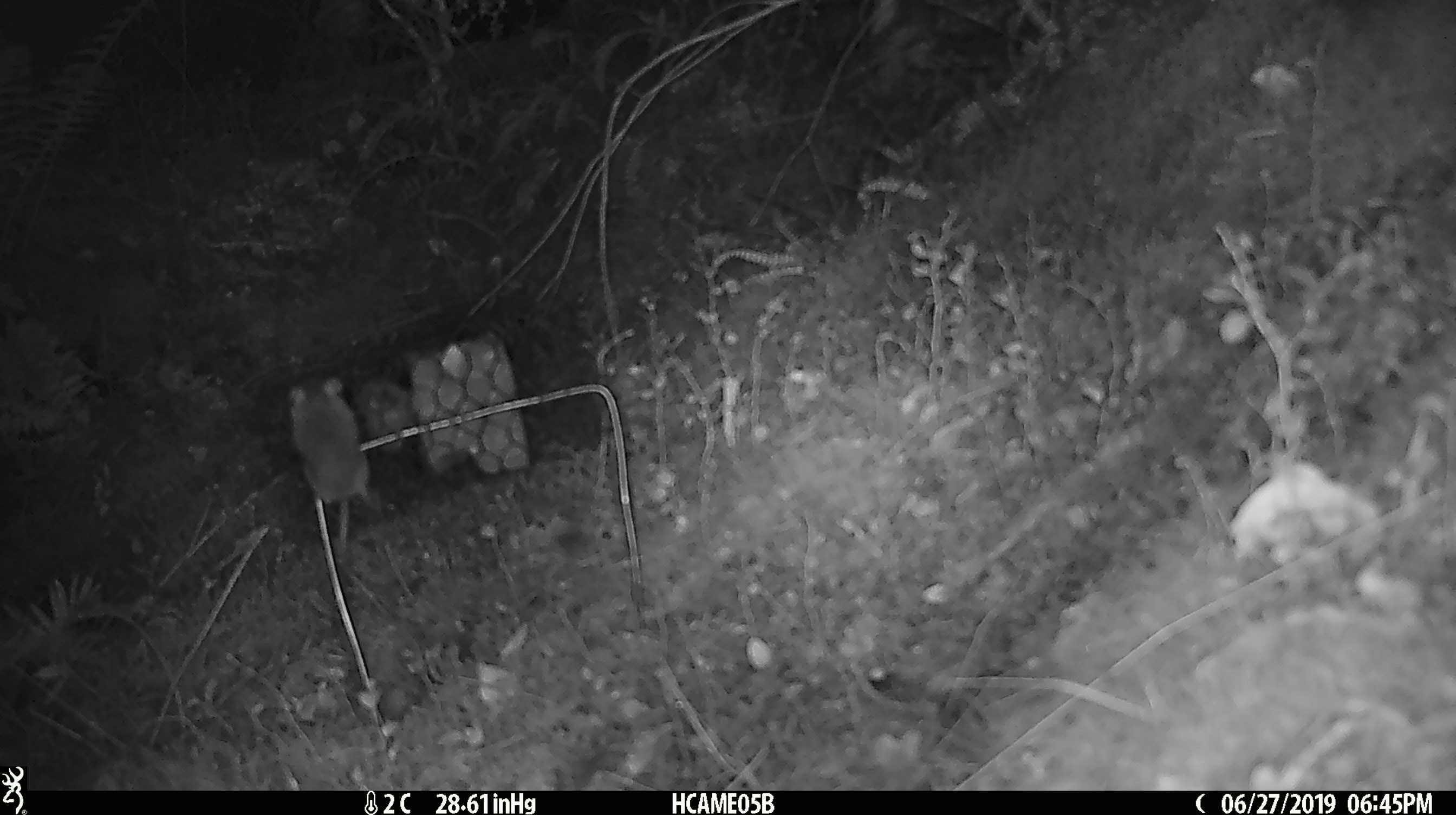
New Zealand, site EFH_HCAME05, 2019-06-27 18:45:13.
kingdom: Animalia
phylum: Chordata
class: Mammalia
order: Rodentia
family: Muridae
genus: Mus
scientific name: Mus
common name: mouse